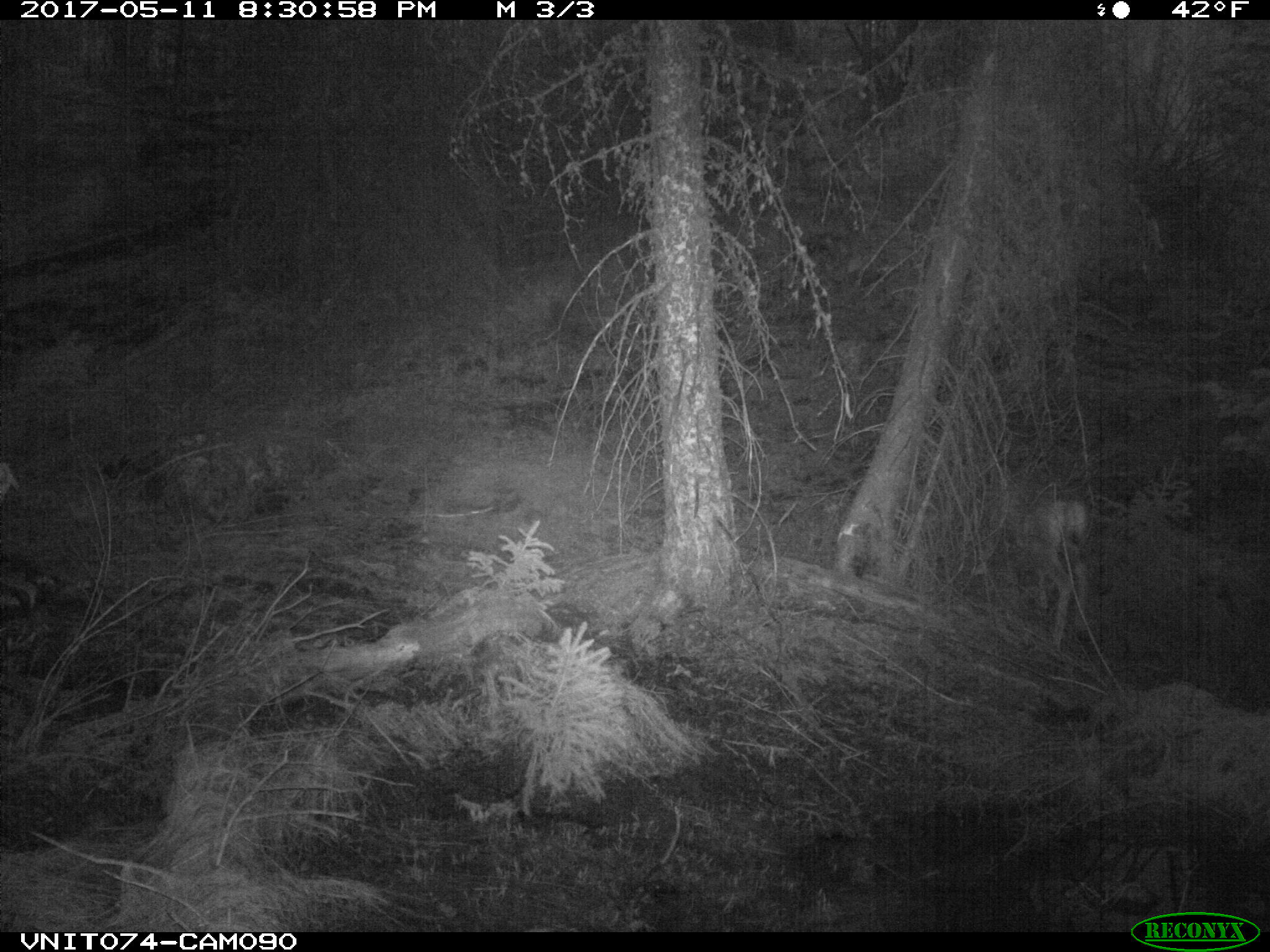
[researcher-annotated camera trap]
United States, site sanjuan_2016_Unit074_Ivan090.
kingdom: Animalia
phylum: Chordata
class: Mammalia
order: Artiodactyla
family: Cervidae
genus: Odocoileus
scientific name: Odocoileus hemionus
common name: mule deer